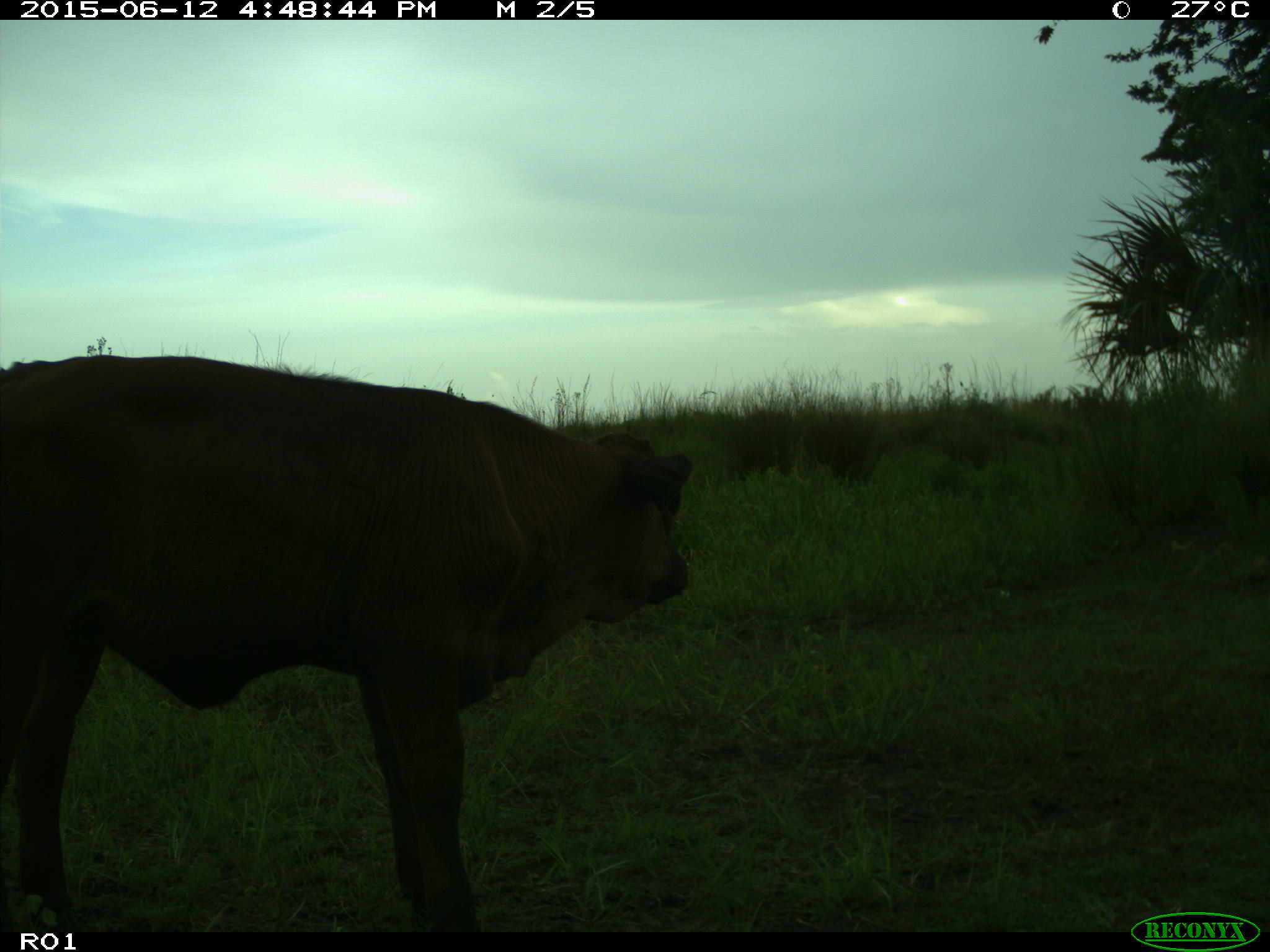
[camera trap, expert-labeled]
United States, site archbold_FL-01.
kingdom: Animalia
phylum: Chordata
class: Mammalia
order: Artiodactyla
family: Bovidae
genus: Bos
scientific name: Bos taurus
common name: domestic cow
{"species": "Bos taurus (domestic cow)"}